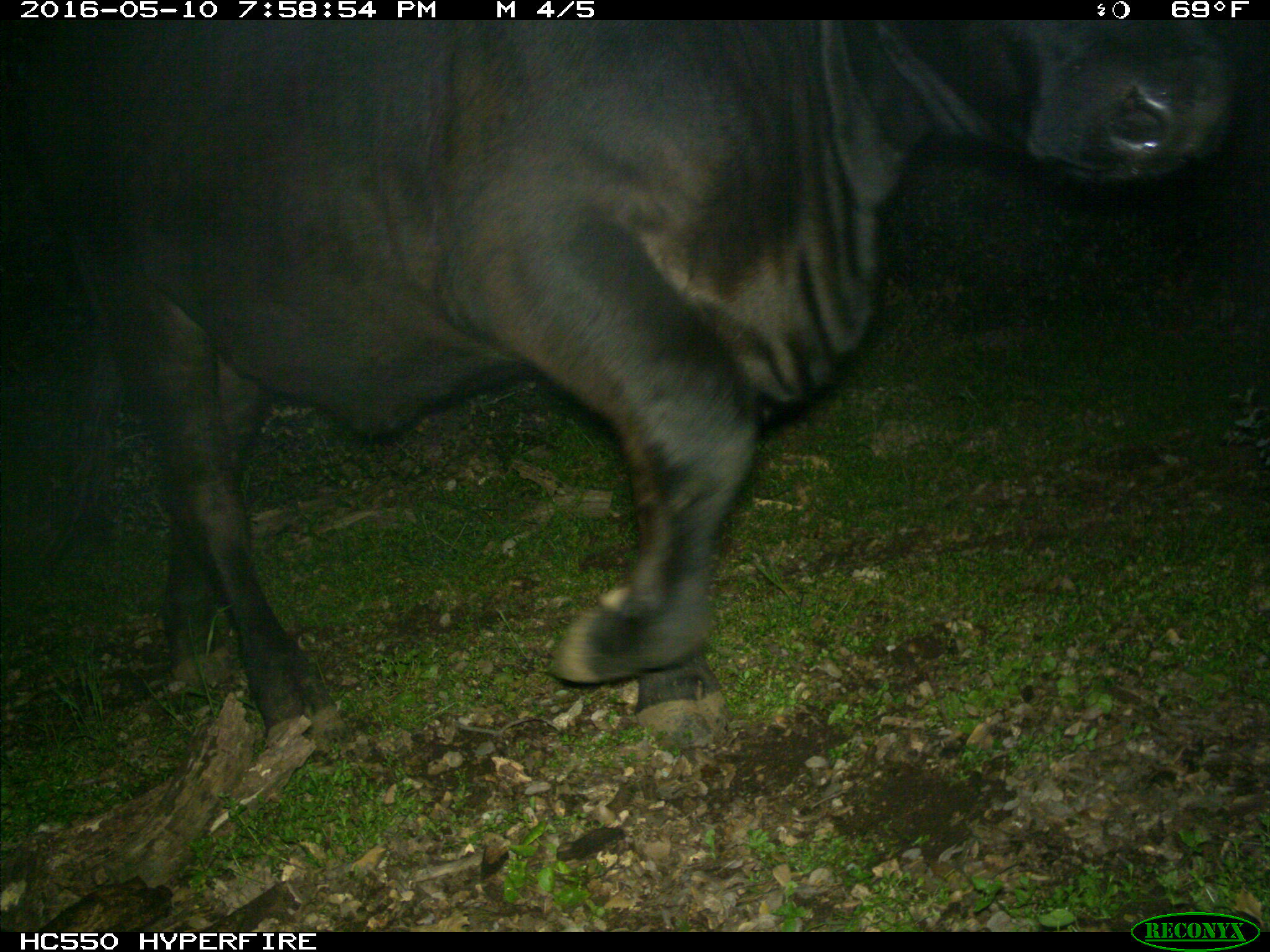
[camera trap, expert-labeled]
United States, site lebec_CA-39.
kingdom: Animalia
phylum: Chordata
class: Mammalia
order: Artiodactyla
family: Bovidae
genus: Bos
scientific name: Bos taurus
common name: domestic cow